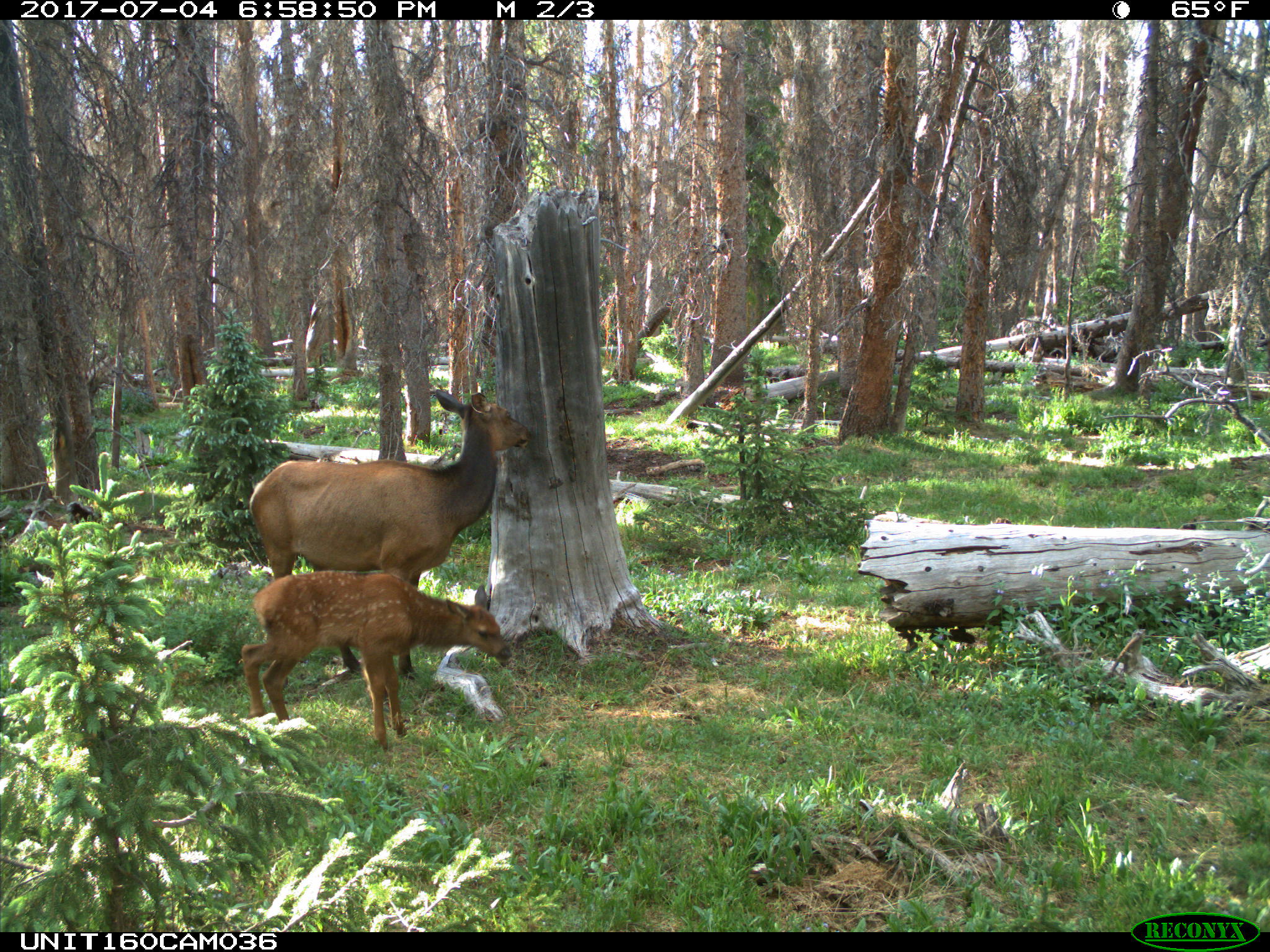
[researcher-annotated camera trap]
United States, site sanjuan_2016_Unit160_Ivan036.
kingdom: Animalia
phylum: Chordata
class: Mammalia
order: Artiodactyla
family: Cervidae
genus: Cervus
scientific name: Cervus elaphus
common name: red deer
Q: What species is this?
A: Cervus elaphus (red deer).